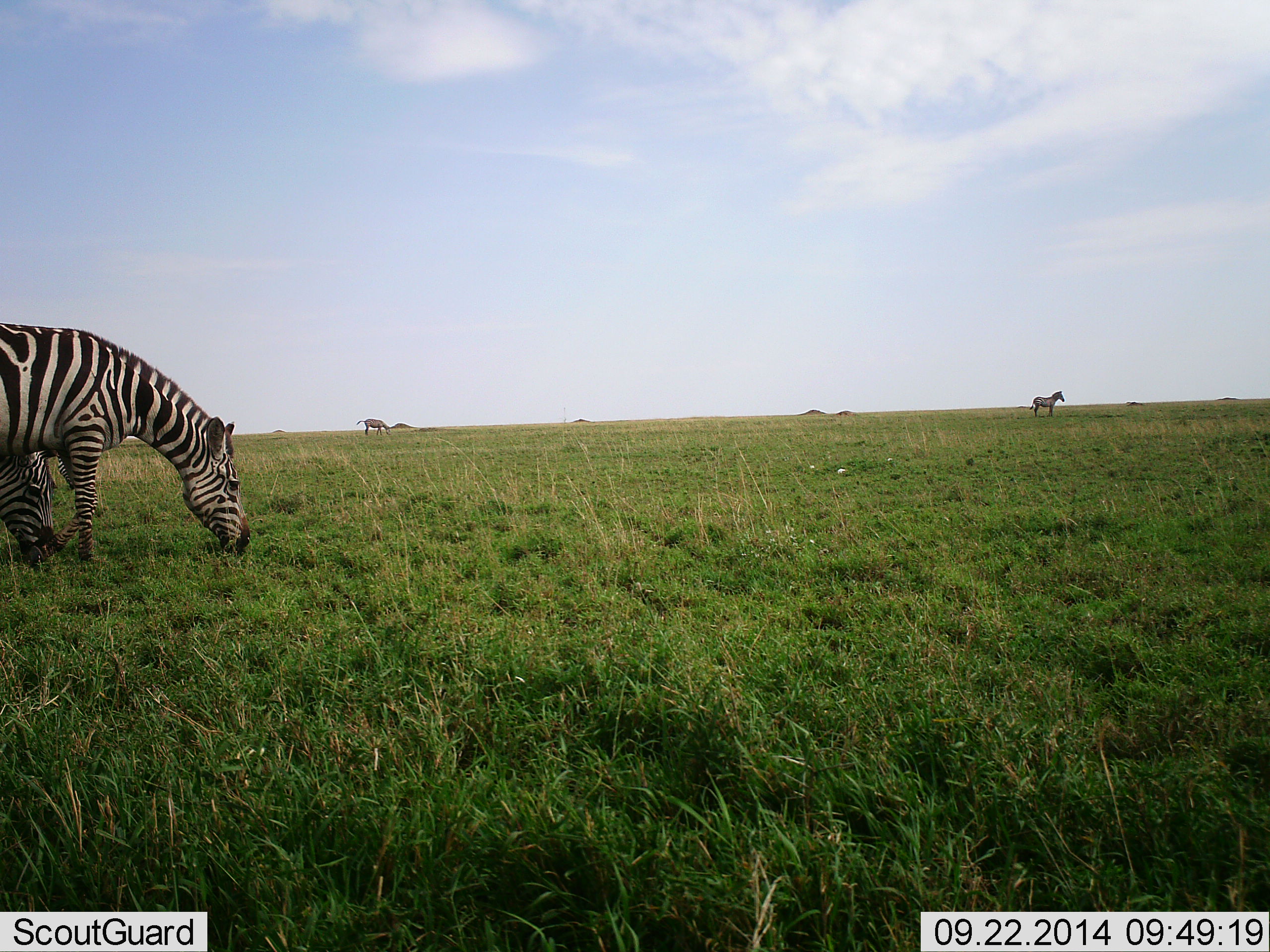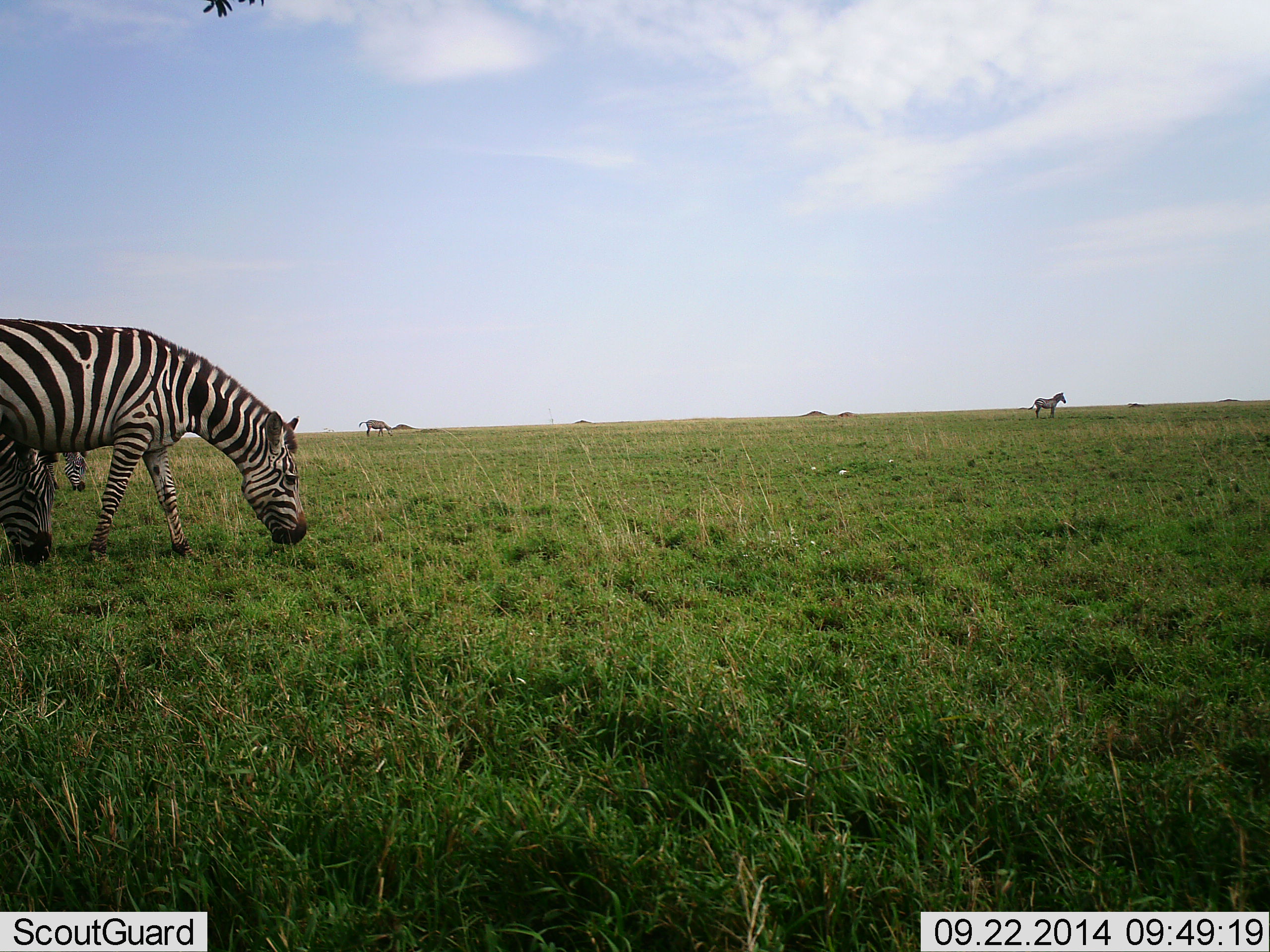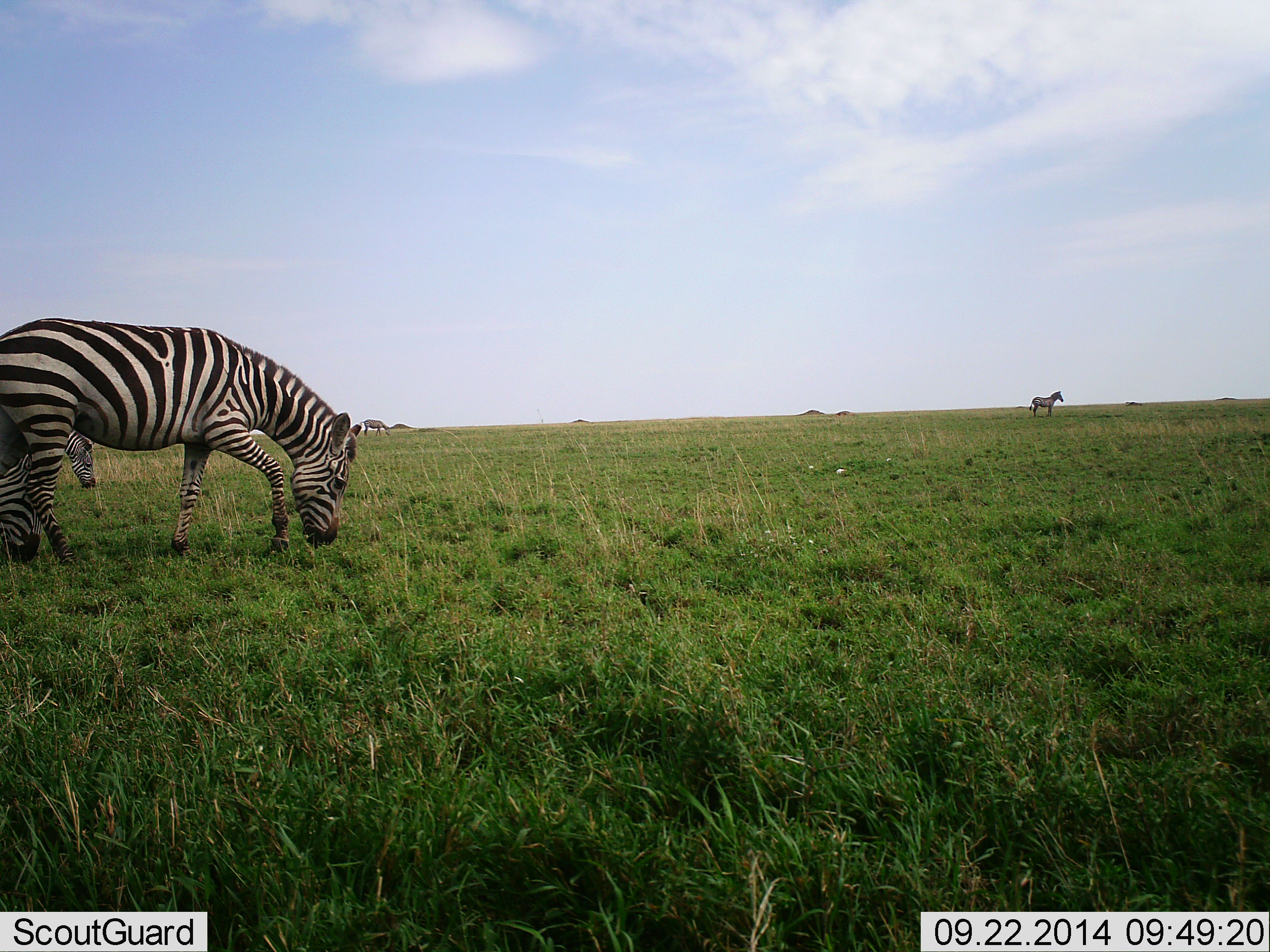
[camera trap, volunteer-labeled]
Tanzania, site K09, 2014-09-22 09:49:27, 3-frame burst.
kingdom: Animalia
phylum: Chordata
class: Mammalia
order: Perissodactyla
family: Equidae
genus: Equus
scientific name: Equus quagga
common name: plains zebra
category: zebra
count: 5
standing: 70%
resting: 0%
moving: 20%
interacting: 0%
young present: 0%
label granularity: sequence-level